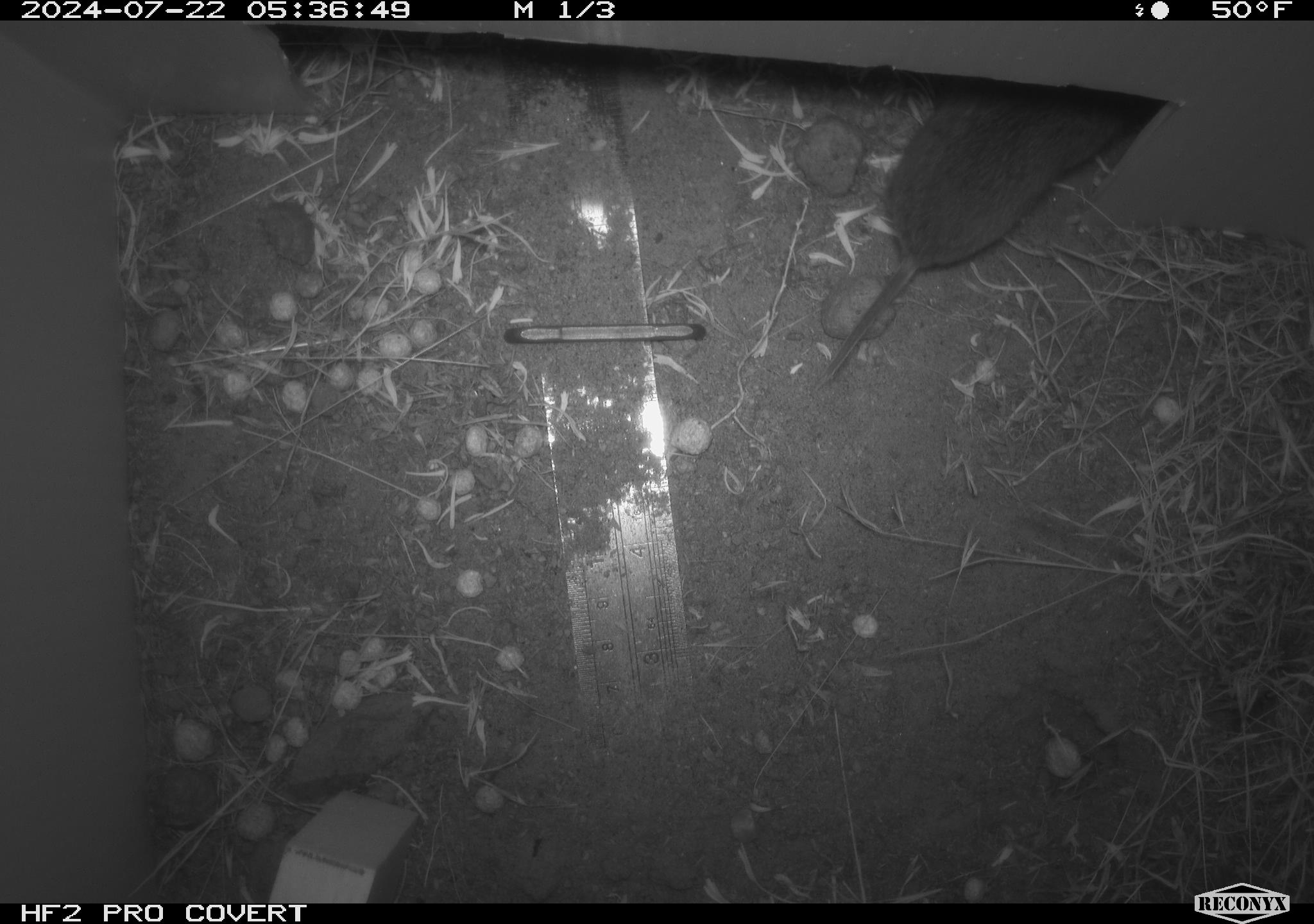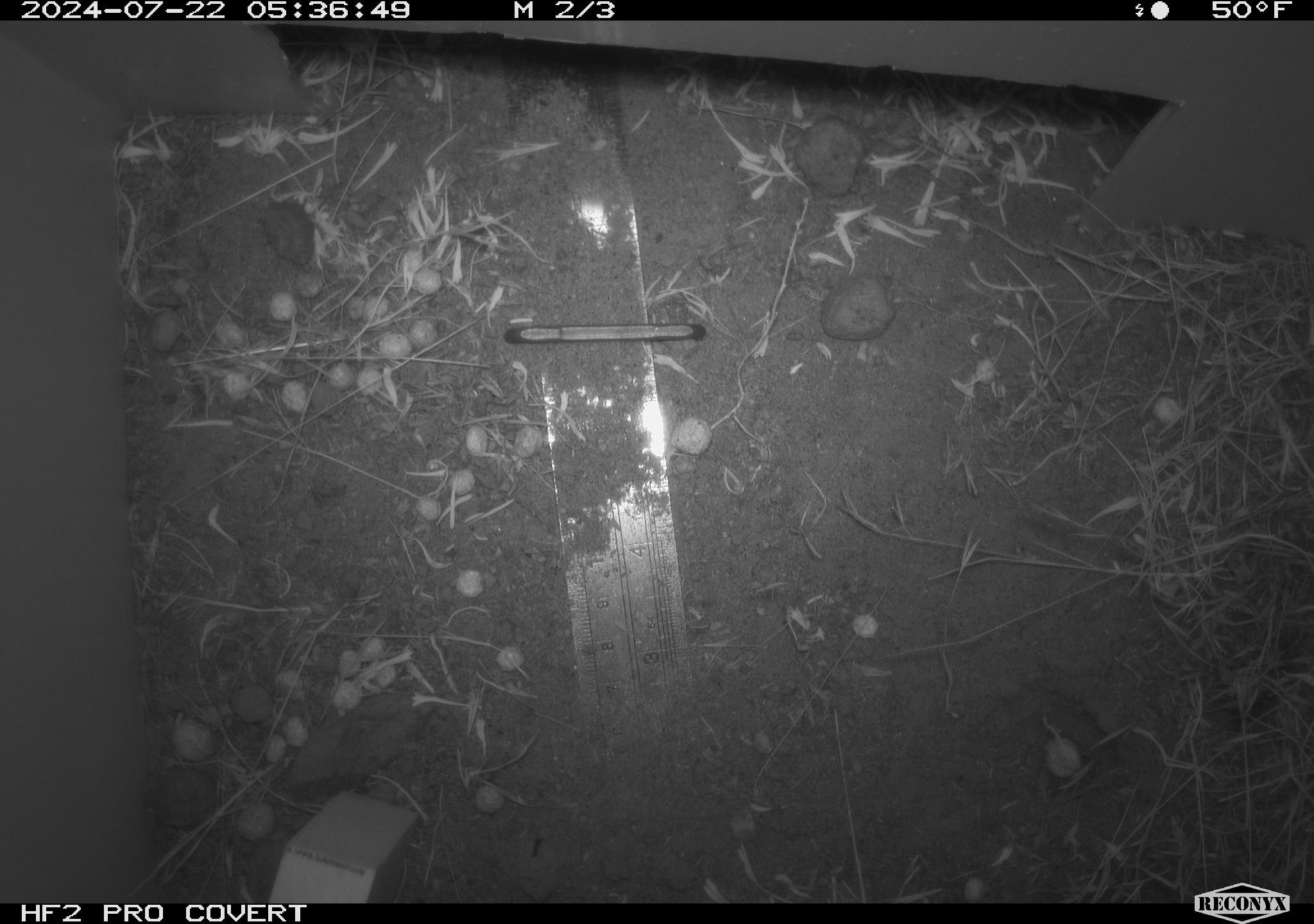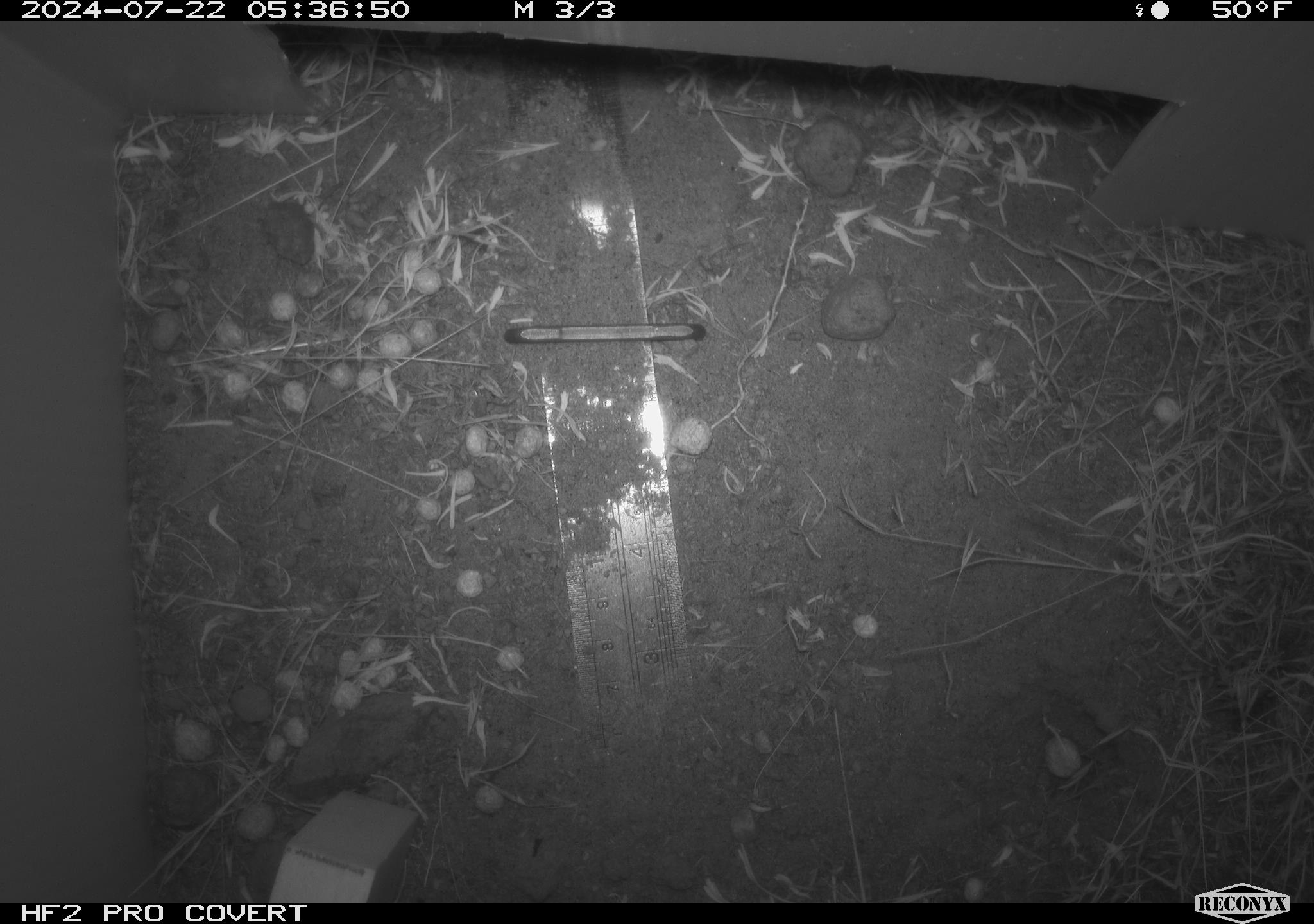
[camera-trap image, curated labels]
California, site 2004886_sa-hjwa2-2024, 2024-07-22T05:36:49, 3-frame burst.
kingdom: Animalia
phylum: Chordata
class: Mammalia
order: Rodentia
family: Cricetidae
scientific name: Cricetidae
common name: hamsters, voles, lemmings, and allies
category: cricetidae family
Cricetidae family (hamsters, voles, lemmings, and allies) (Cricetidae).